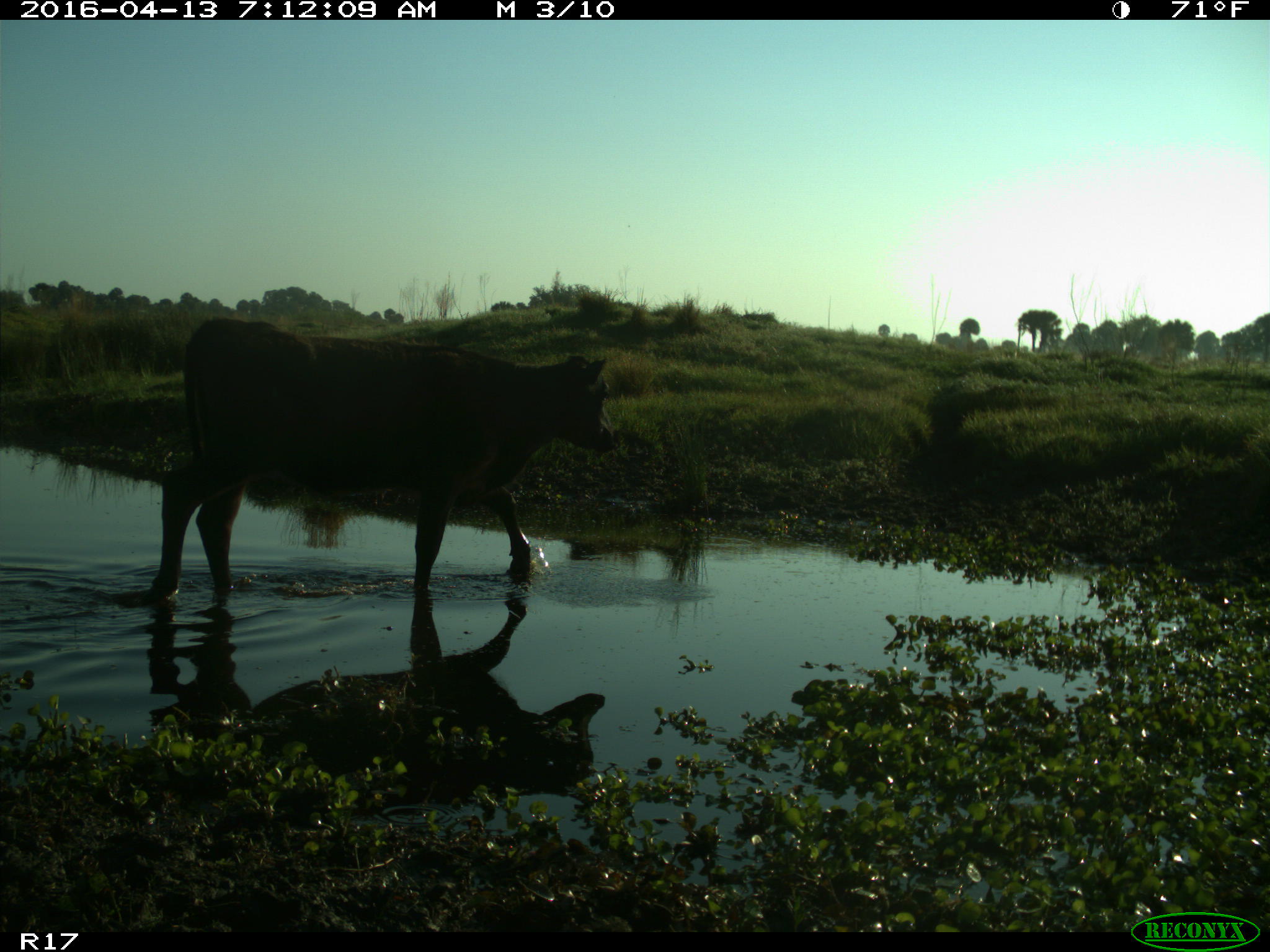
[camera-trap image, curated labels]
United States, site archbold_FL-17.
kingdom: Animalia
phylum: Chordata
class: Mammalia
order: Artiodactyla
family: Bovidae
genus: Bos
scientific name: Bos taurus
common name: domestic cow